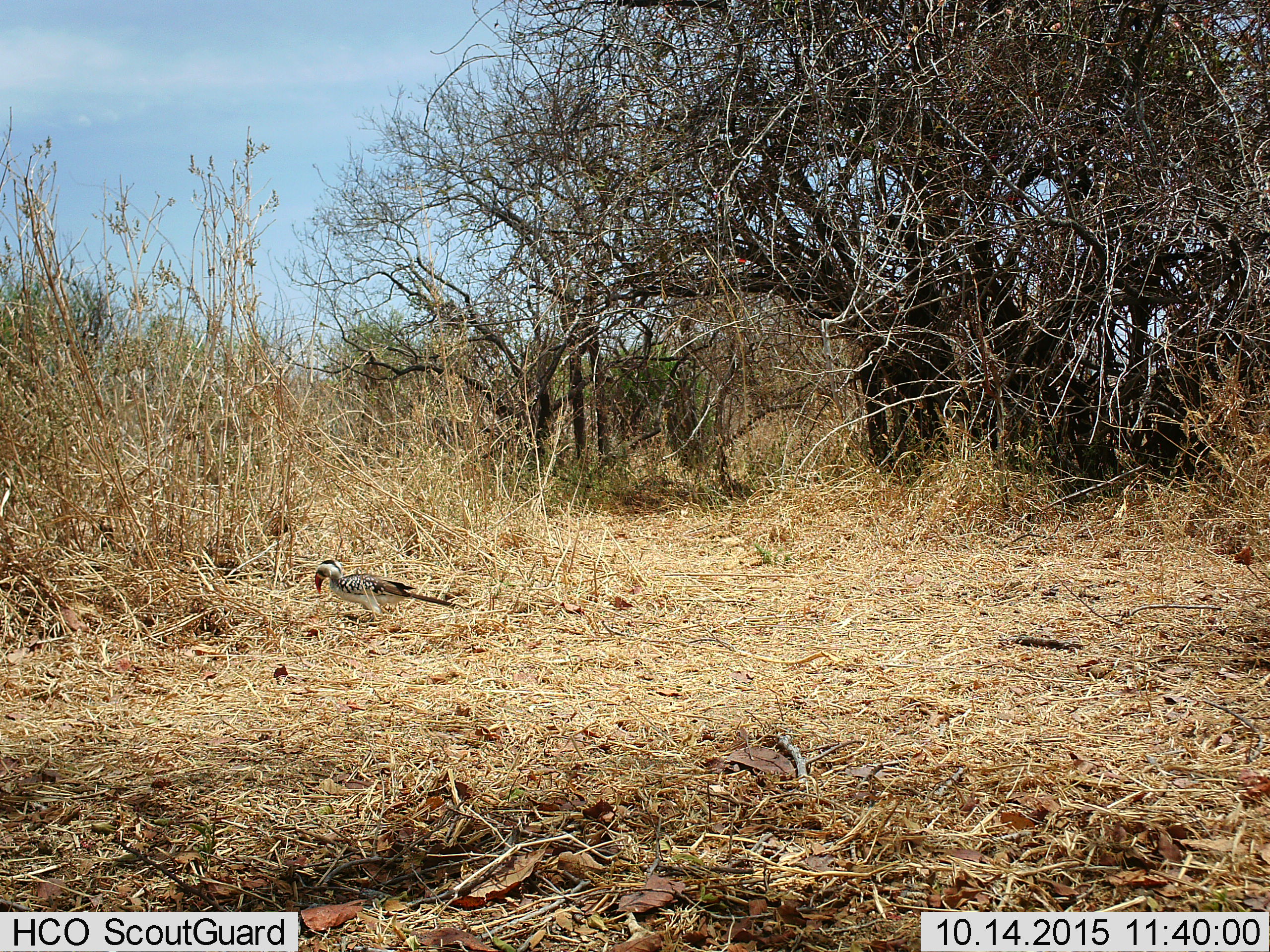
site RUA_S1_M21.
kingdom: Animalia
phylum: Chordata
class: Aves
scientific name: Aves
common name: bird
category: birdother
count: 1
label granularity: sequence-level